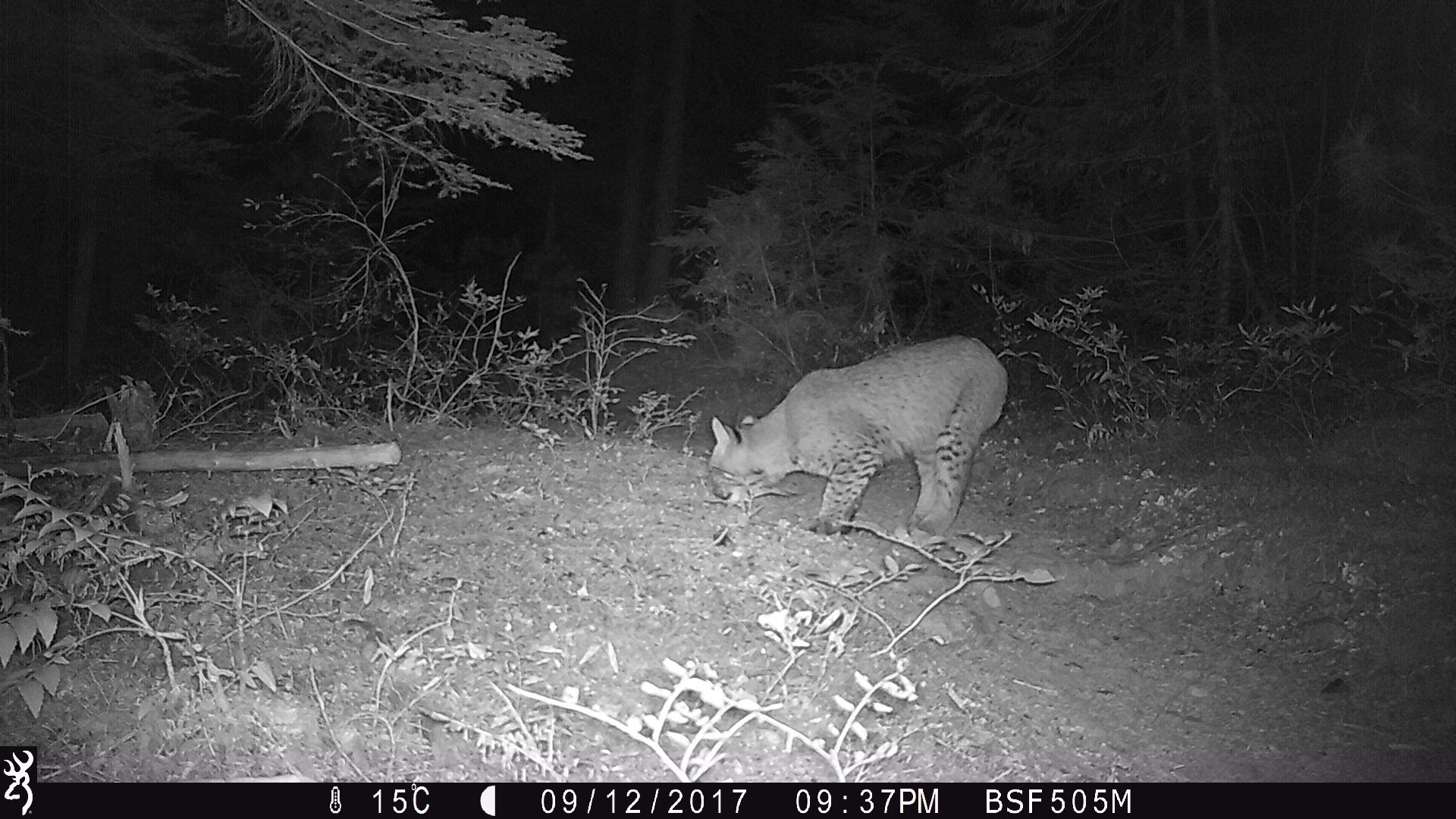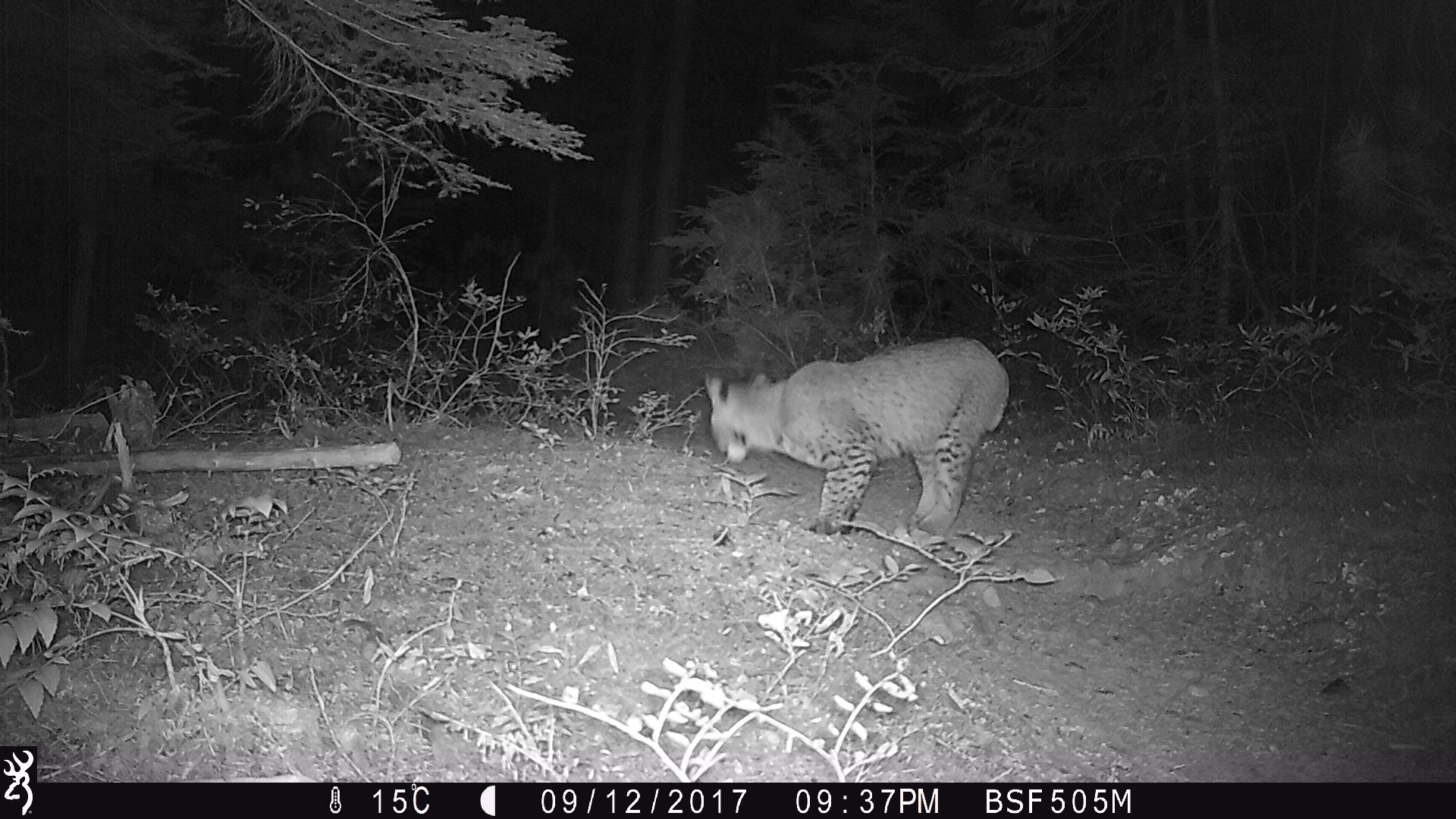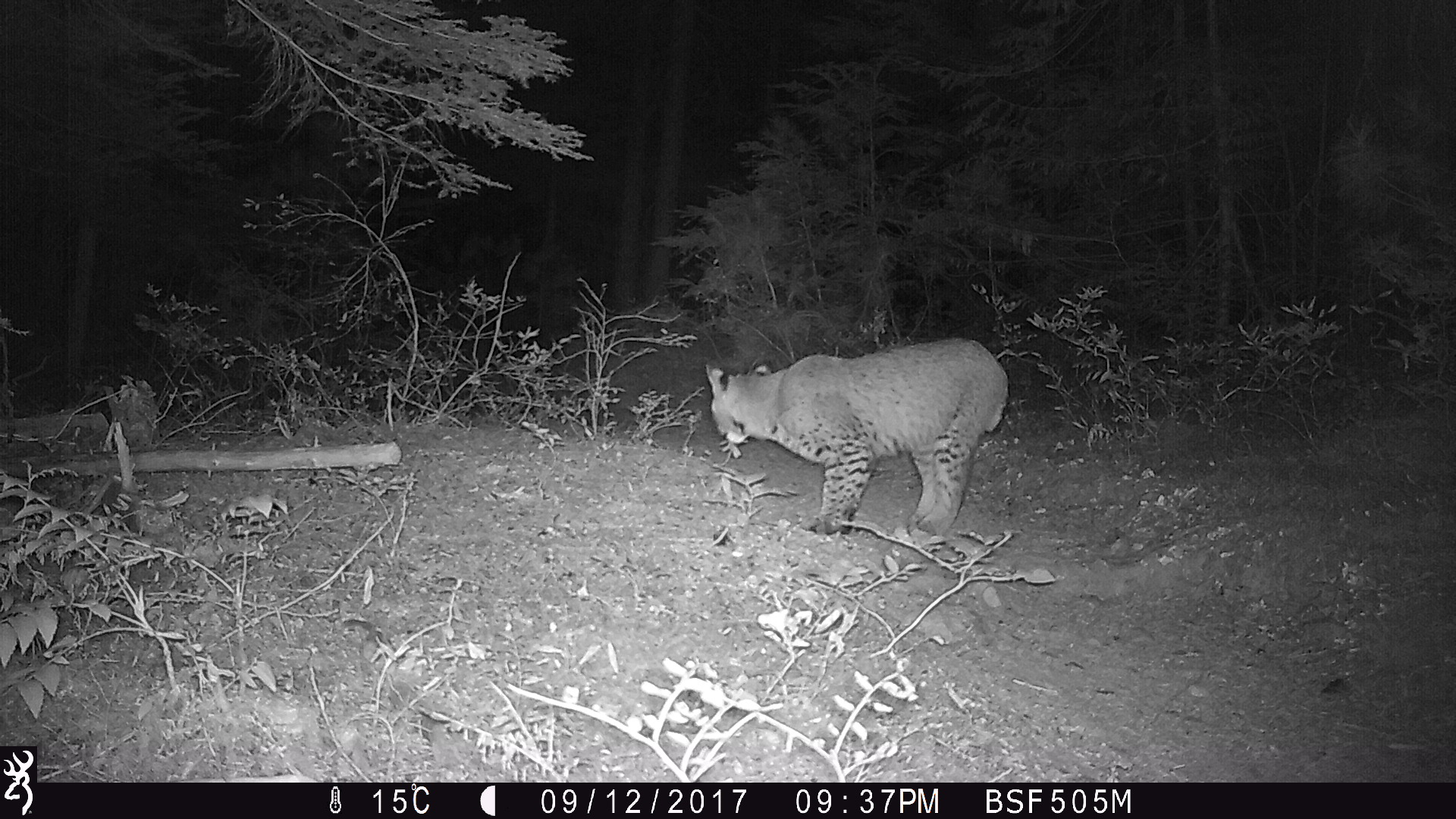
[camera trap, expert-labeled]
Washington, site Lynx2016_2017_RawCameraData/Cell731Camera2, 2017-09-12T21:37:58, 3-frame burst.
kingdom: Animalia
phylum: Chordata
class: Mammalia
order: Carnivora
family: Felidae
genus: Lynx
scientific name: Lynx rufus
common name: bobcat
Lynx rufus (bobcat). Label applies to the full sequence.